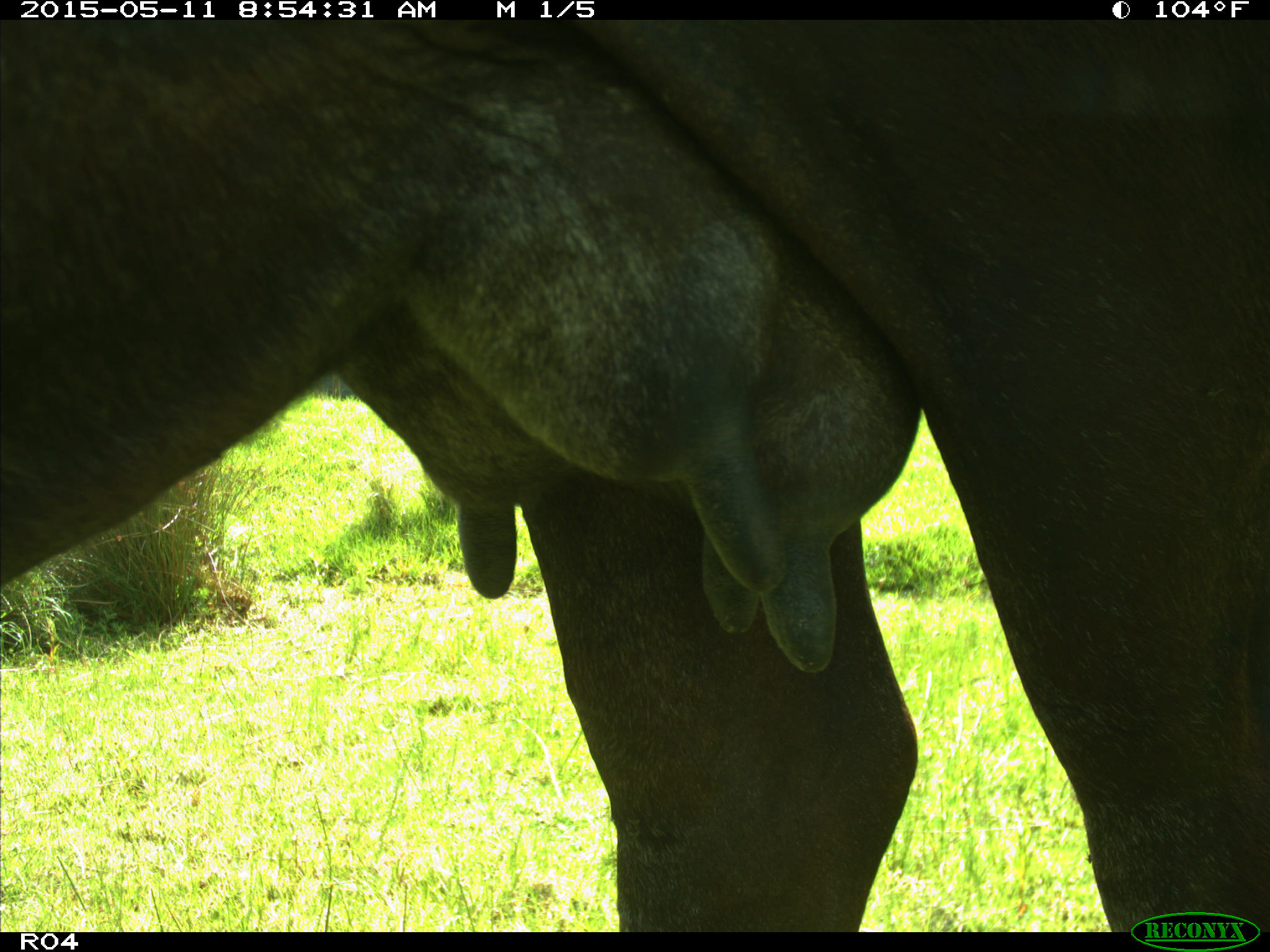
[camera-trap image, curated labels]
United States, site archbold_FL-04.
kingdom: Animalia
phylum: Chordata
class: Mammalia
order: Artiodactyla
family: Bovidae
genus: Bos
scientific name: Bos taurus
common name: domestic cow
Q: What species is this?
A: Bos taurus (domestic cow).